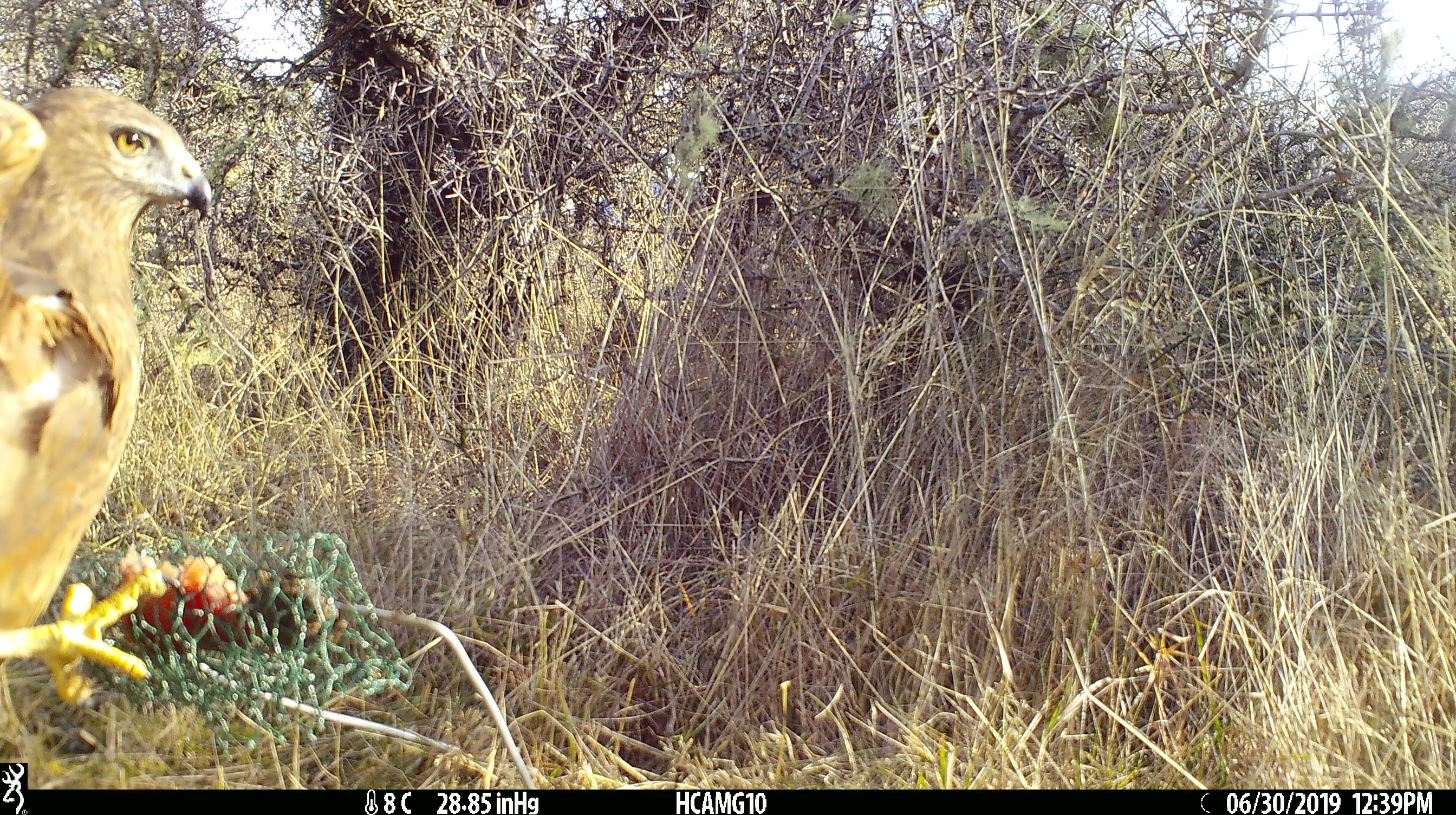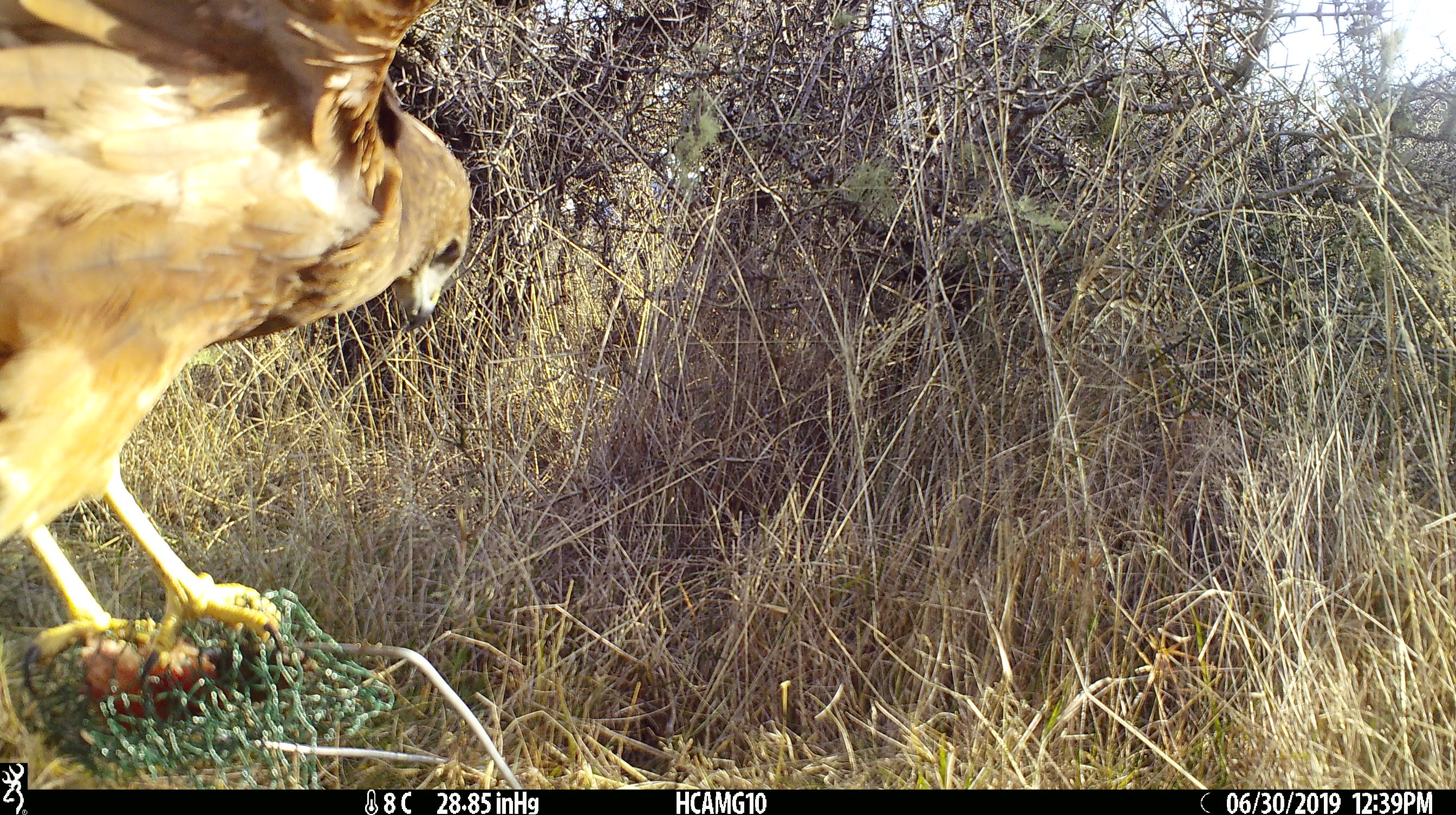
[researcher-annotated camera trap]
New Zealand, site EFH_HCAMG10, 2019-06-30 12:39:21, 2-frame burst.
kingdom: Animalia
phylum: Chordata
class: Aves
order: Accipitriformes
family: Accipitridae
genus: Circus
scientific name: Circus approximans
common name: swamp harrier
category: harrier